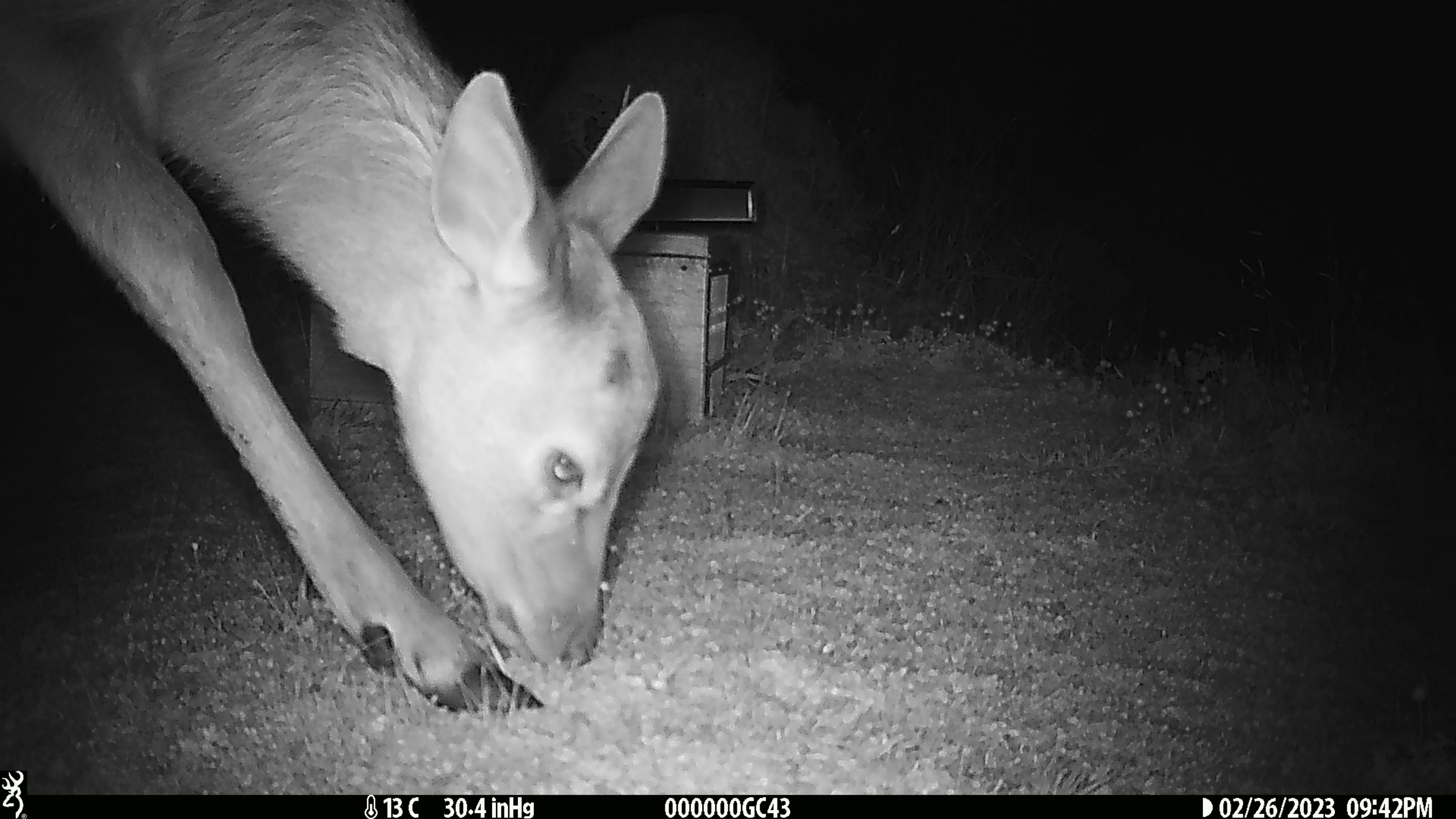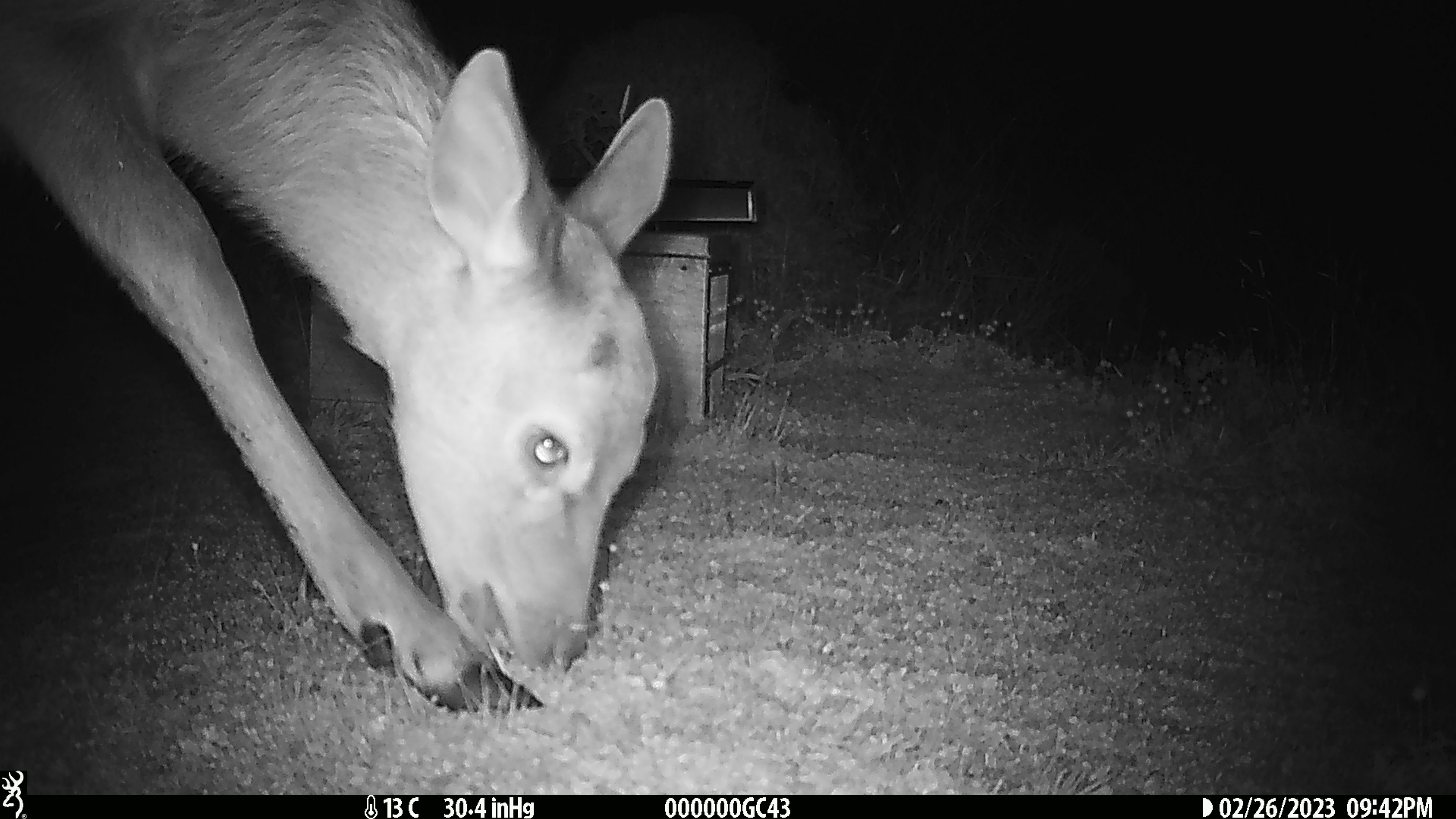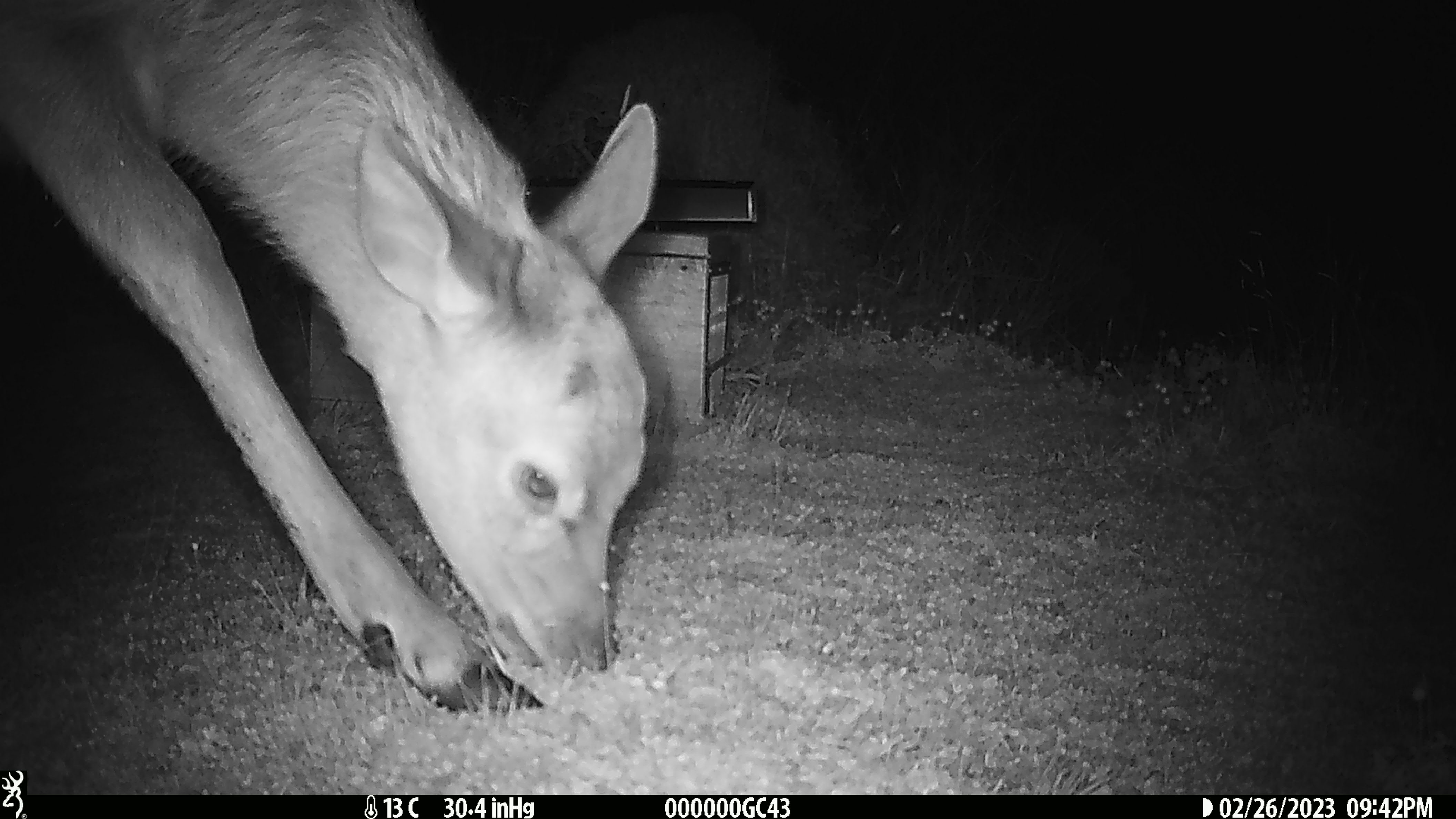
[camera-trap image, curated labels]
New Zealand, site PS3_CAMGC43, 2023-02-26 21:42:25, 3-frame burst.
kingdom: Animalia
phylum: Chordata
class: Mammalia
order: Artiodactyla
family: Cervidae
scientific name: Cervidae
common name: deer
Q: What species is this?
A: Deer (Cervidae).